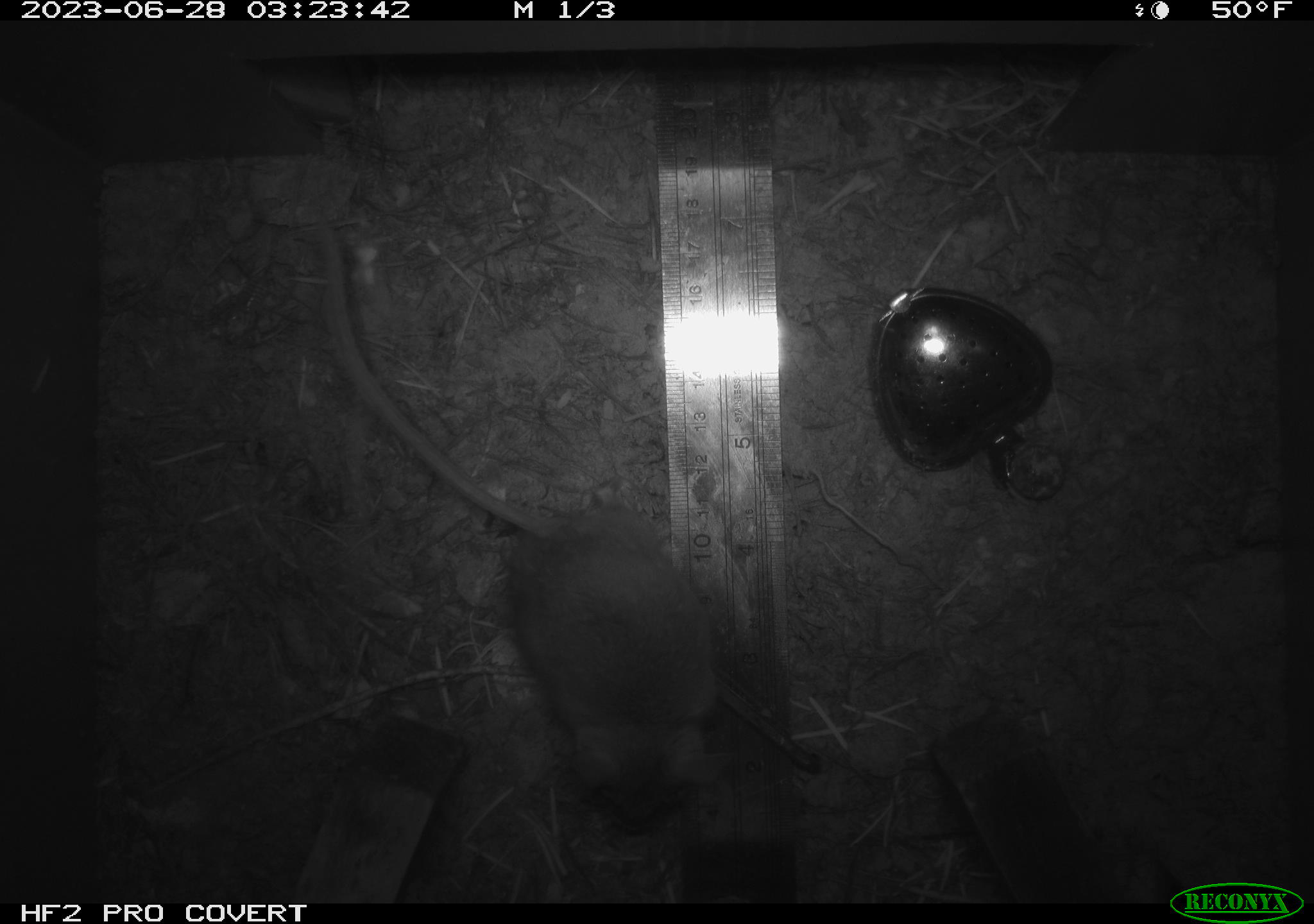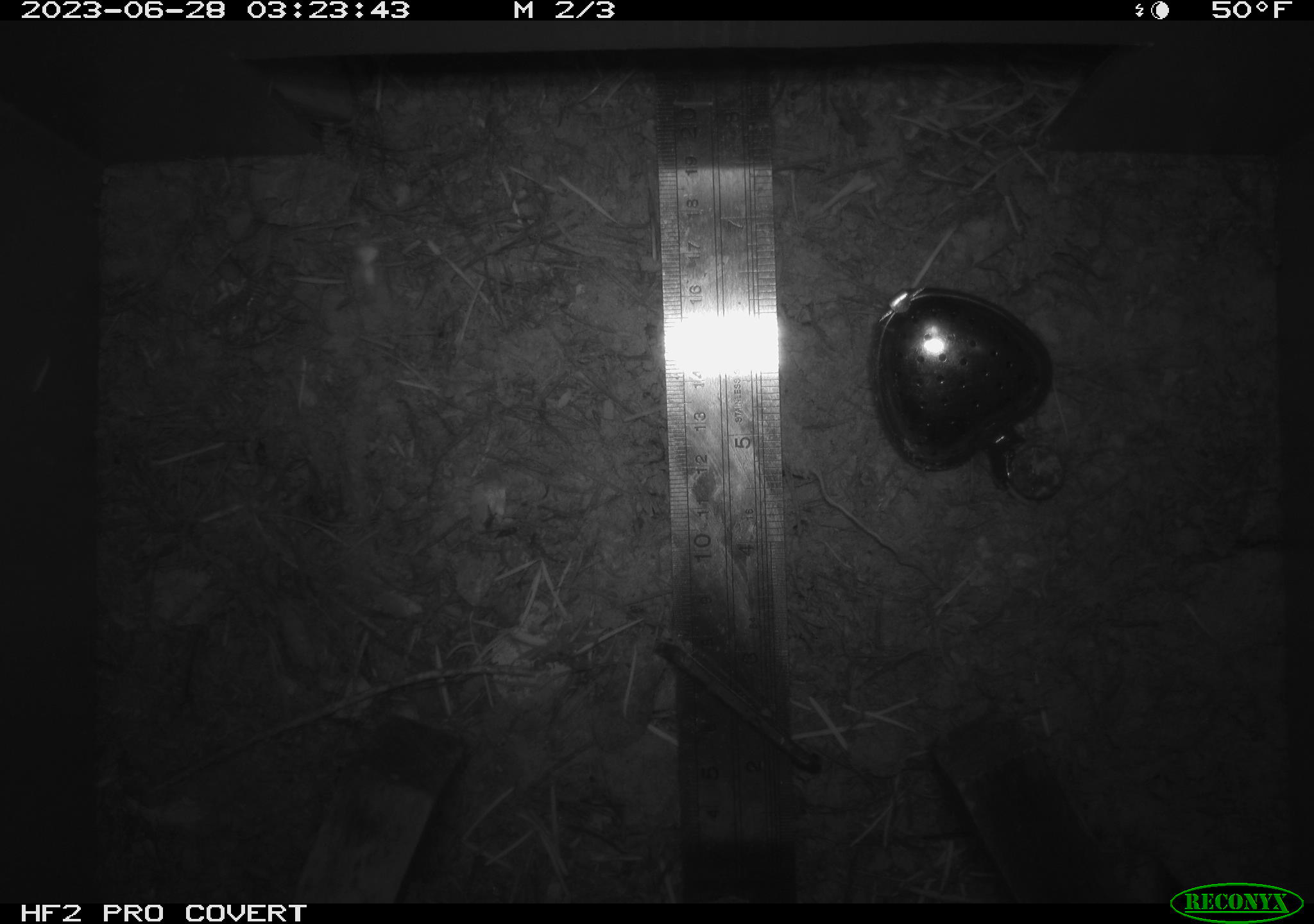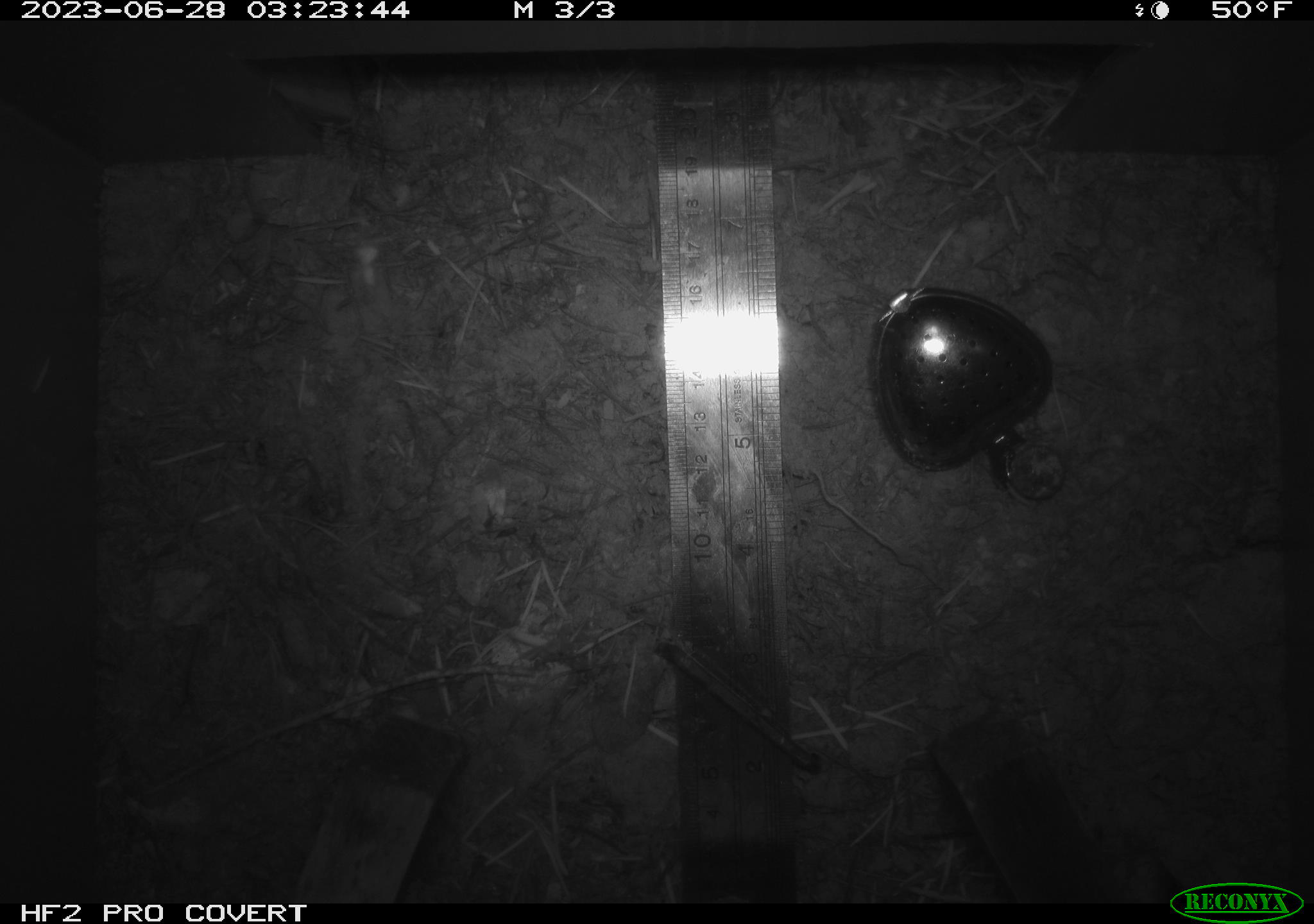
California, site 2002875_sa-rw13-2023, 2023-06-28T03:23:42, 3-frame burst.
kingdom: Animalia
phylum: Chordata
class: Mammalia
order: Rodentia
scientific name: Rodentia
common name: mouse species